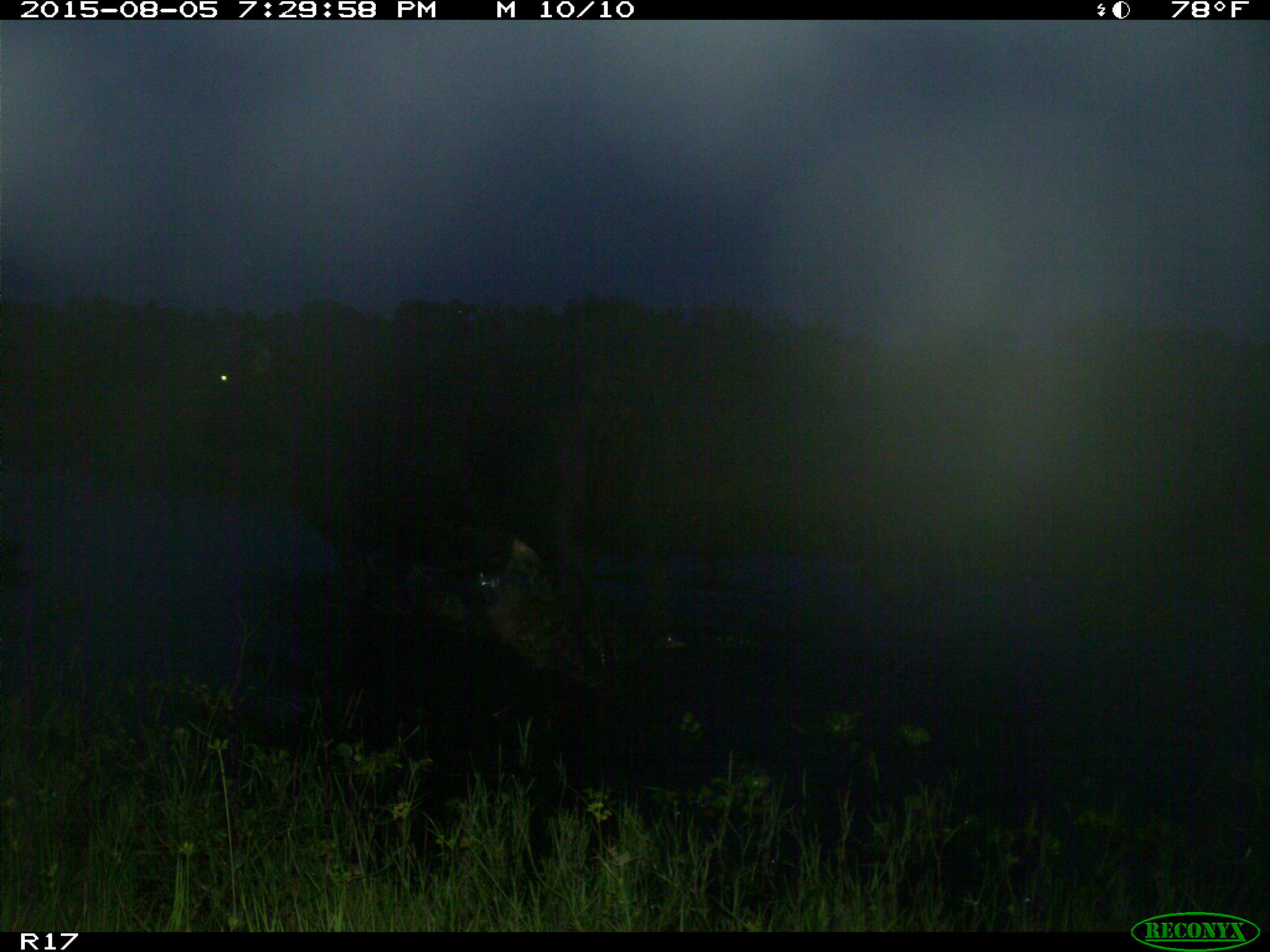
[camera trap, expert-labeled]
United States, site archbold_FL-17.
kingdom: Animalia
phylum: Chordata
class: Mammalia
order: Artiodactyla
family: Bovidae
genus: Bos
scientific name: Bos taurus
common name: domestic cow